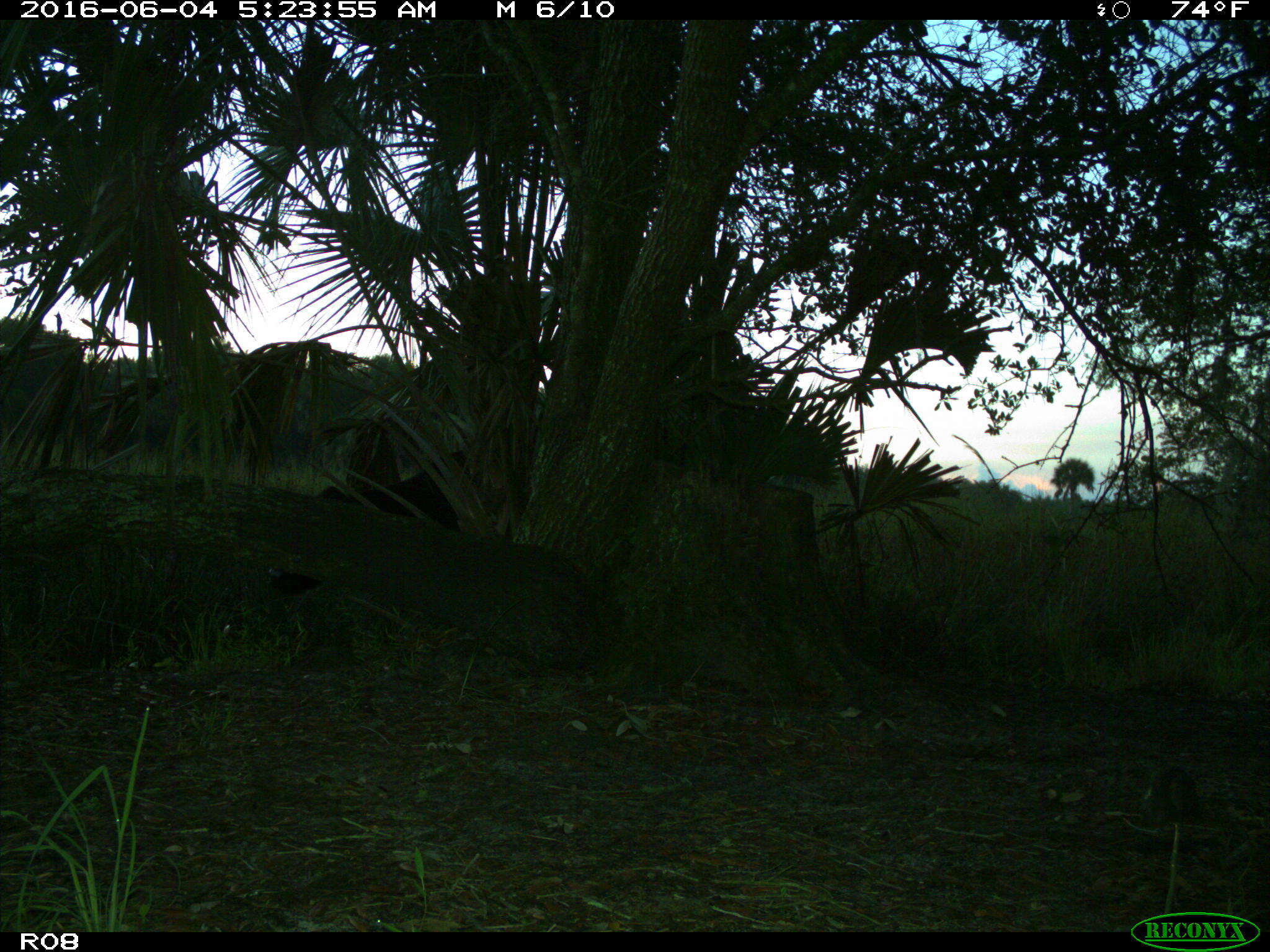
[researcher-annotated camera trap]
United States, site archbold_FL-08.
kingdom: Animalia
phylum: Chordata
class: Mammalia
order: Artiodactyla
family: Bovidae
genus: Bos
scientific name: Bos taurus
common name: domestic cow